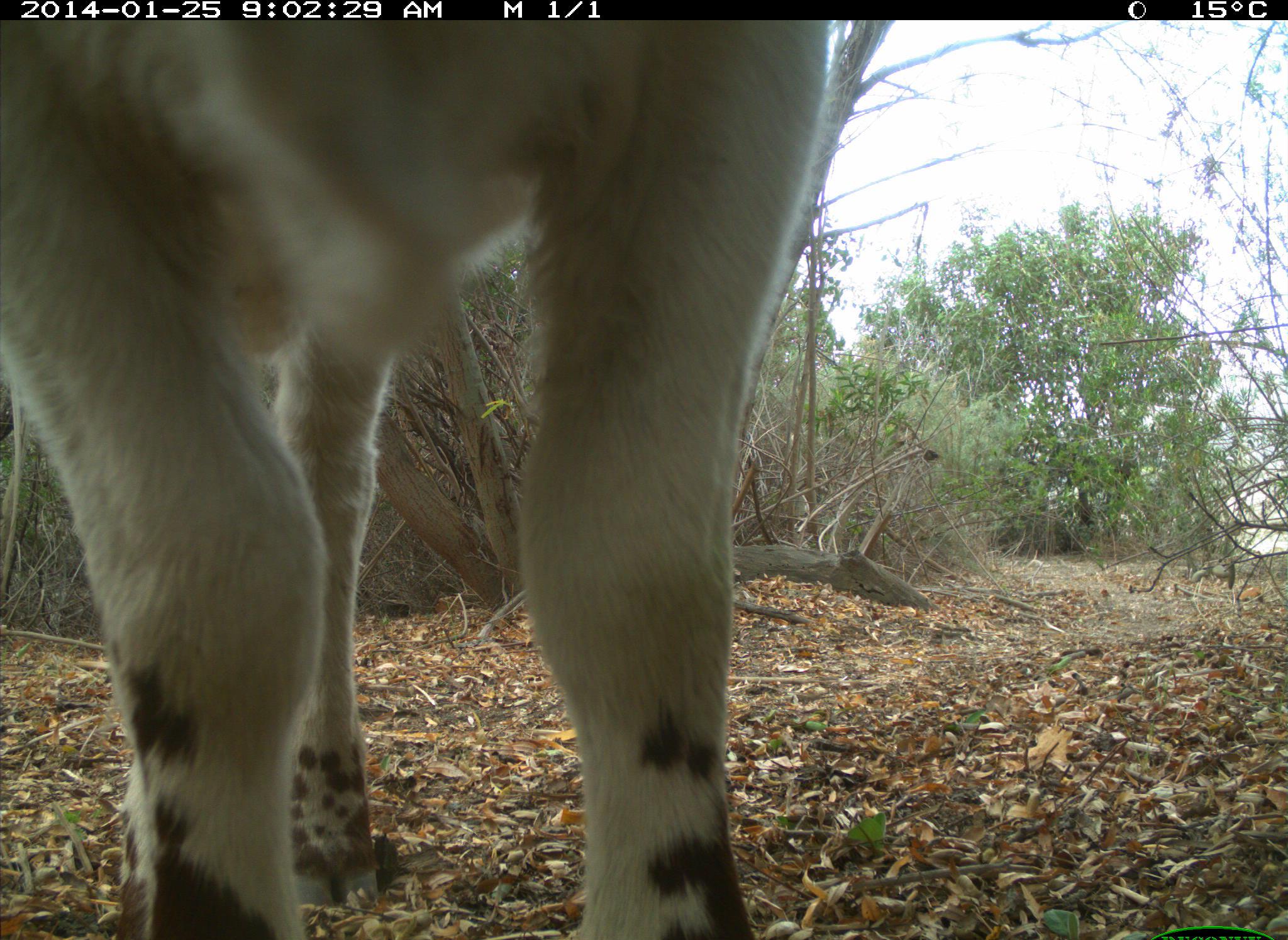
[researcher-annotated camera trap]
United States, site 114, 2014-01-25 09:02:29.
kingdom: Animalia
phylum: Chordata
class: Mammalia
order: Artiodactyla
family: Bovidae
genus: Bos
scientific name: Bos taurus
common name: cow